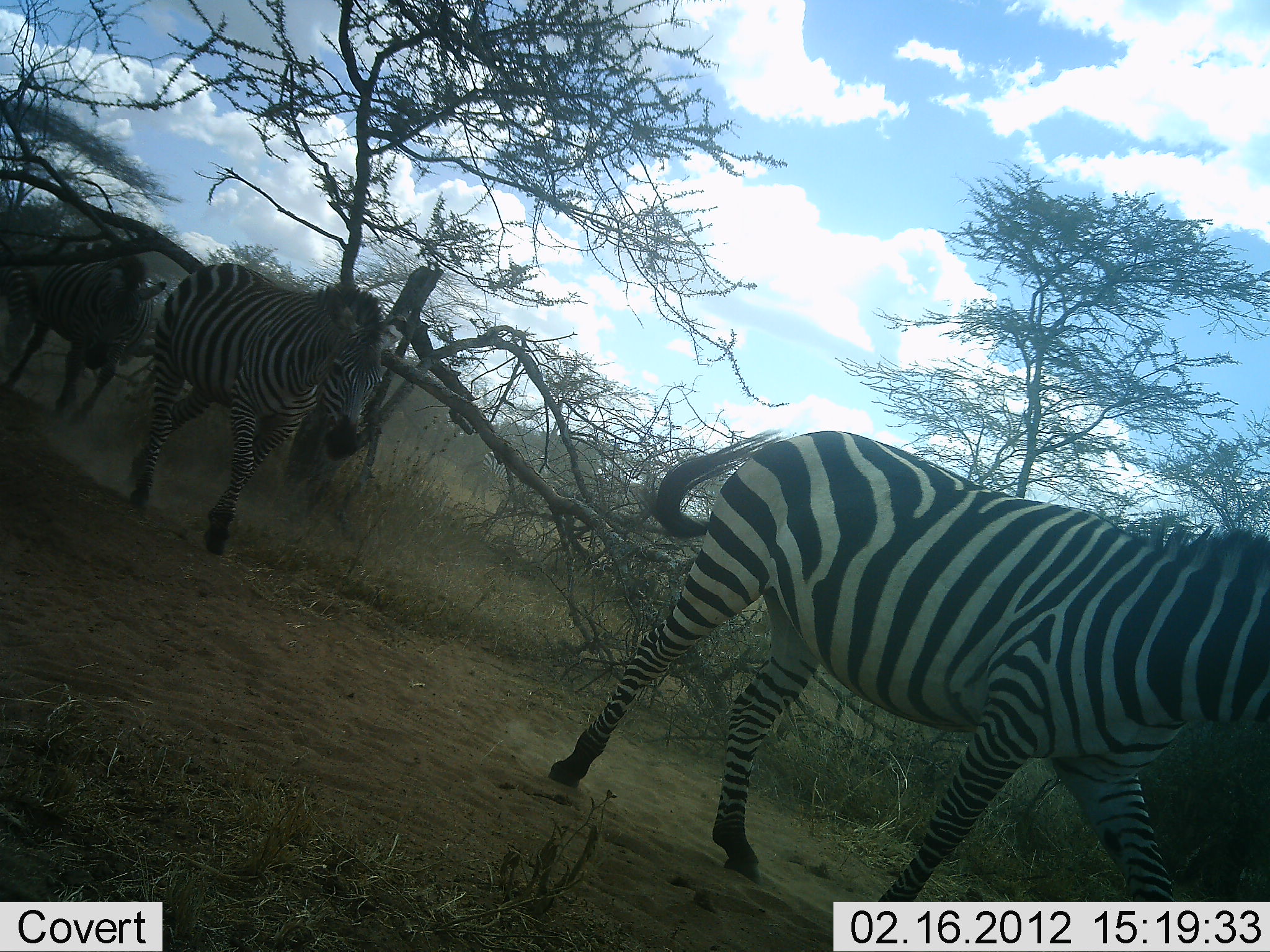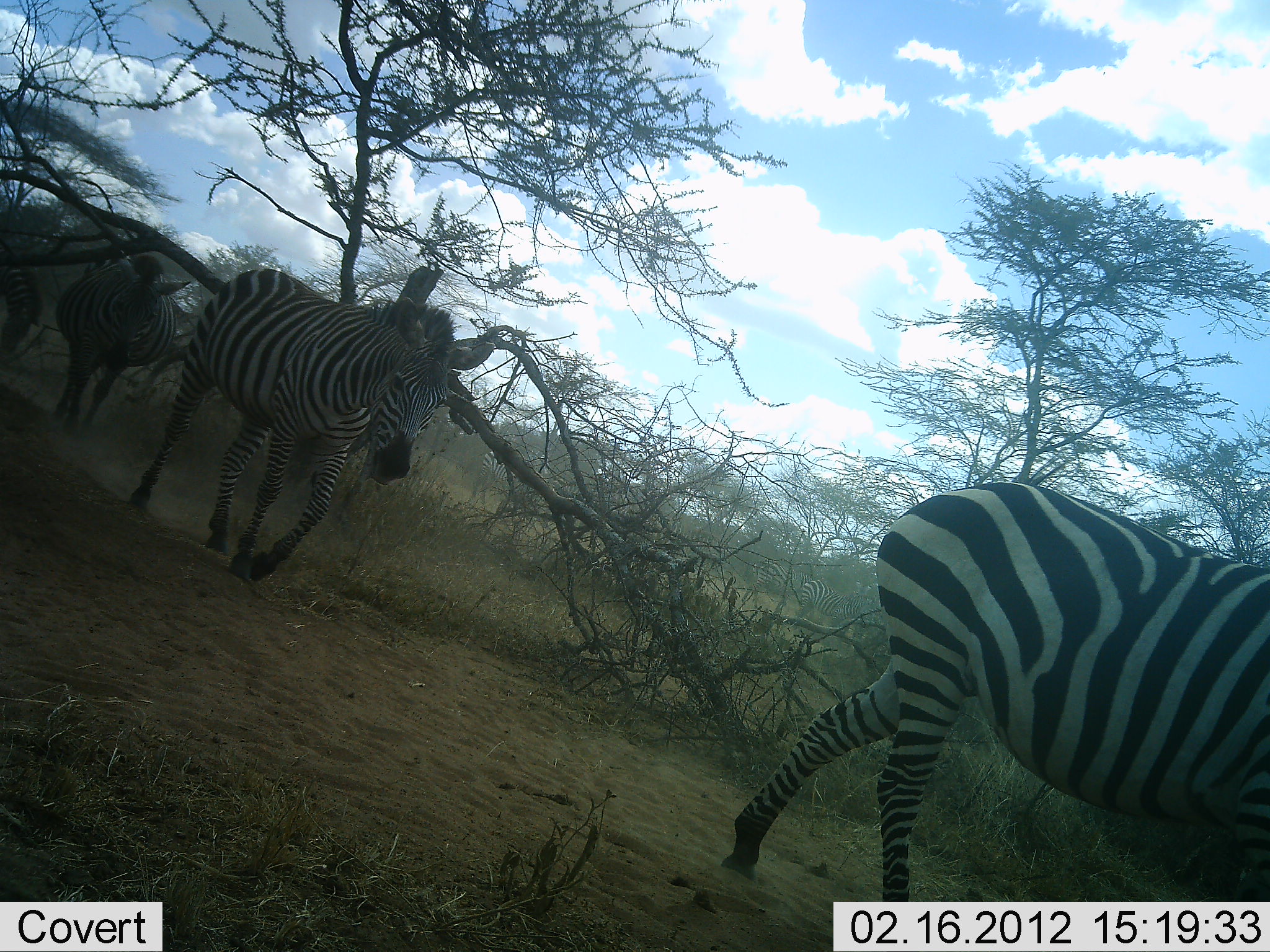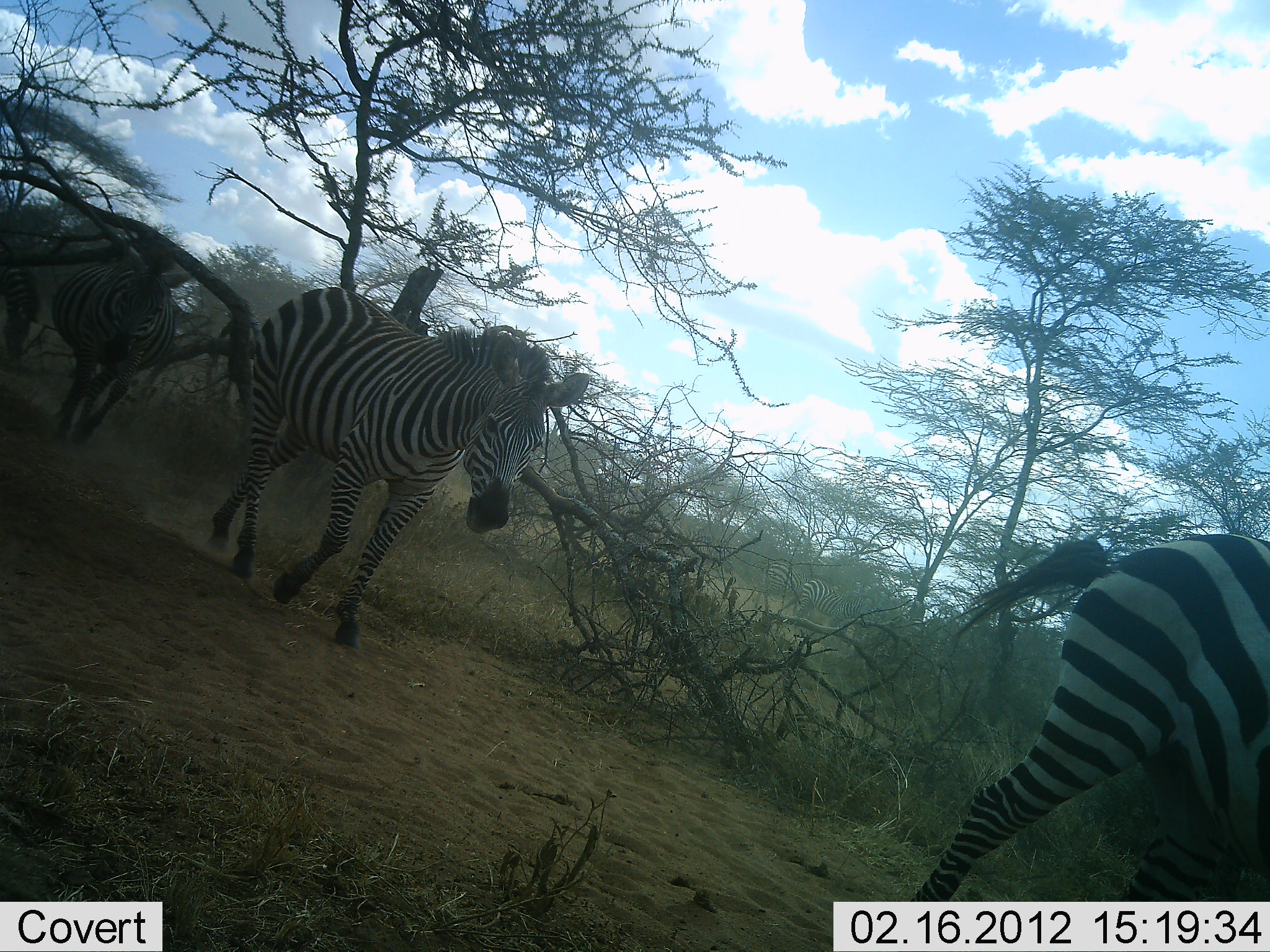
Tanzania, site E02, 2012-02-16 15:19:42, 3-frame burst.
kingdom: Animalia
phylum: Chordata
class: Mammalia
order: Perissodactyla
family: Equidae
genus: Equus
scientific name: Equus quagga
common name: plains zebra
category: zebra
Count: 4.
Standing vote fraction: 0%.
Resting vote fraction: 0%.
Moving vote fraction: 100%.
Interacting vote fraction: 0%.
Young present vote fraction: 0%.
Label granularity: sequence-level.